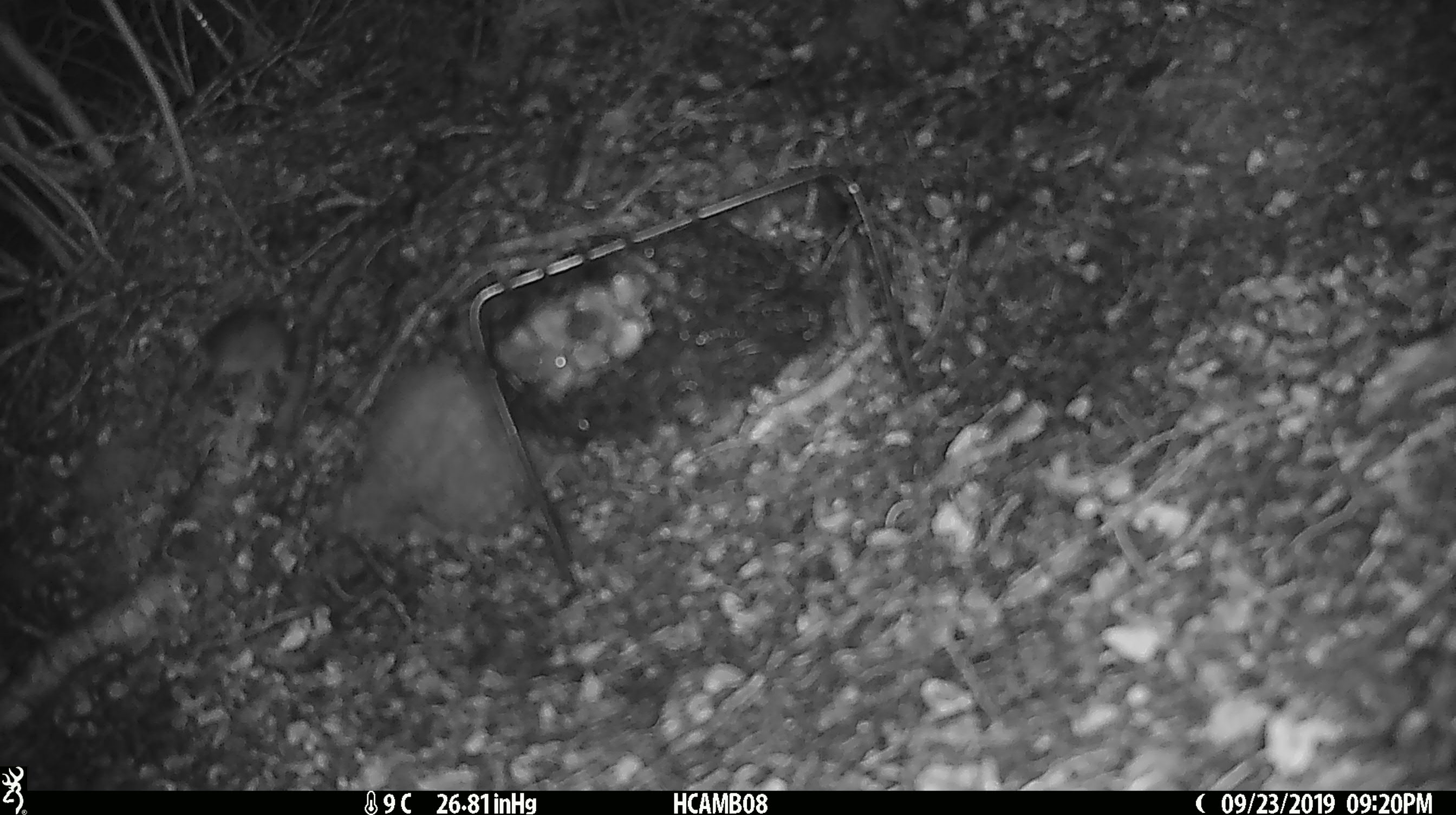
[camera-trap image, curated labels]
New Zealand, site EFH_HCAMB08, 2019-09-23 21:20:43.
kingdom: Animalia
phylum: Chordata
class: Mammalia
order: Rodentia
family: Muridae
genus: Mus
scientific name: Mus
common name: mouse